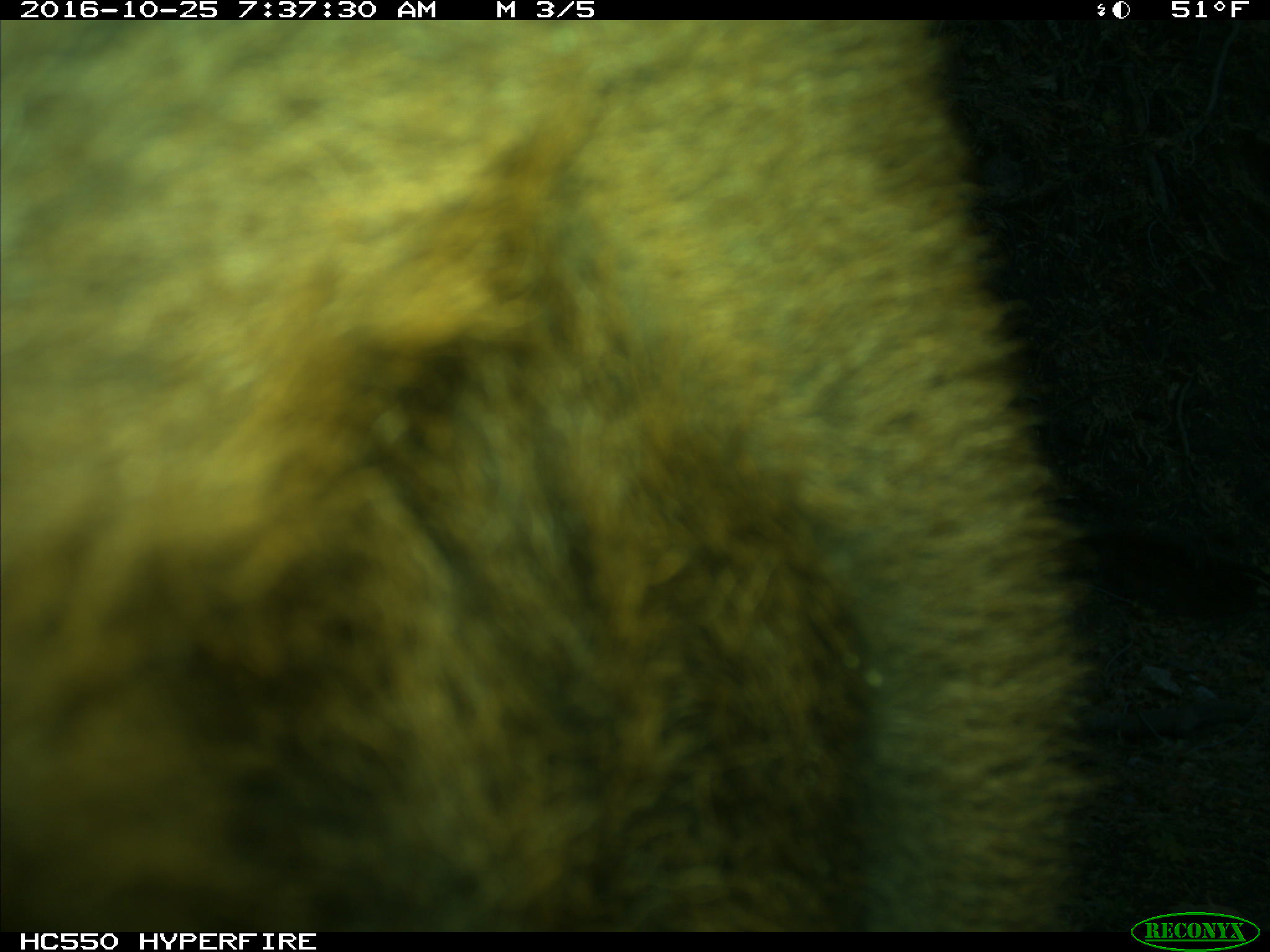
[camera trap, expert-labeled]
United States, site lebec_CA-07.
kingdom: Animalia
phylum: Chordata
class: Mammalia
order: Artiodactyla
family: Bovidae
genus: Bos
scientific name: Bos taurus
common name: domestic cow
Bos taurus (domestic cow).